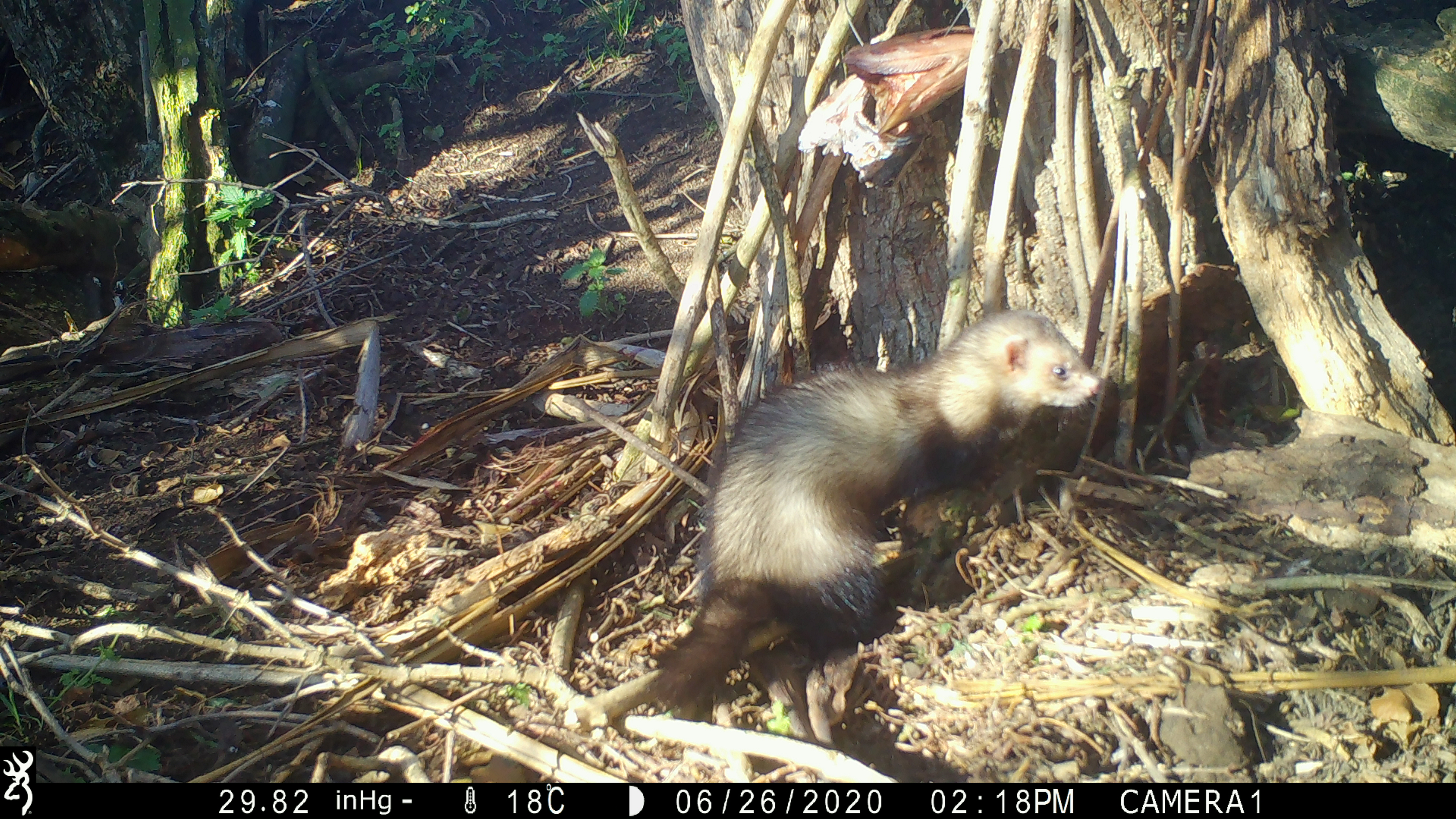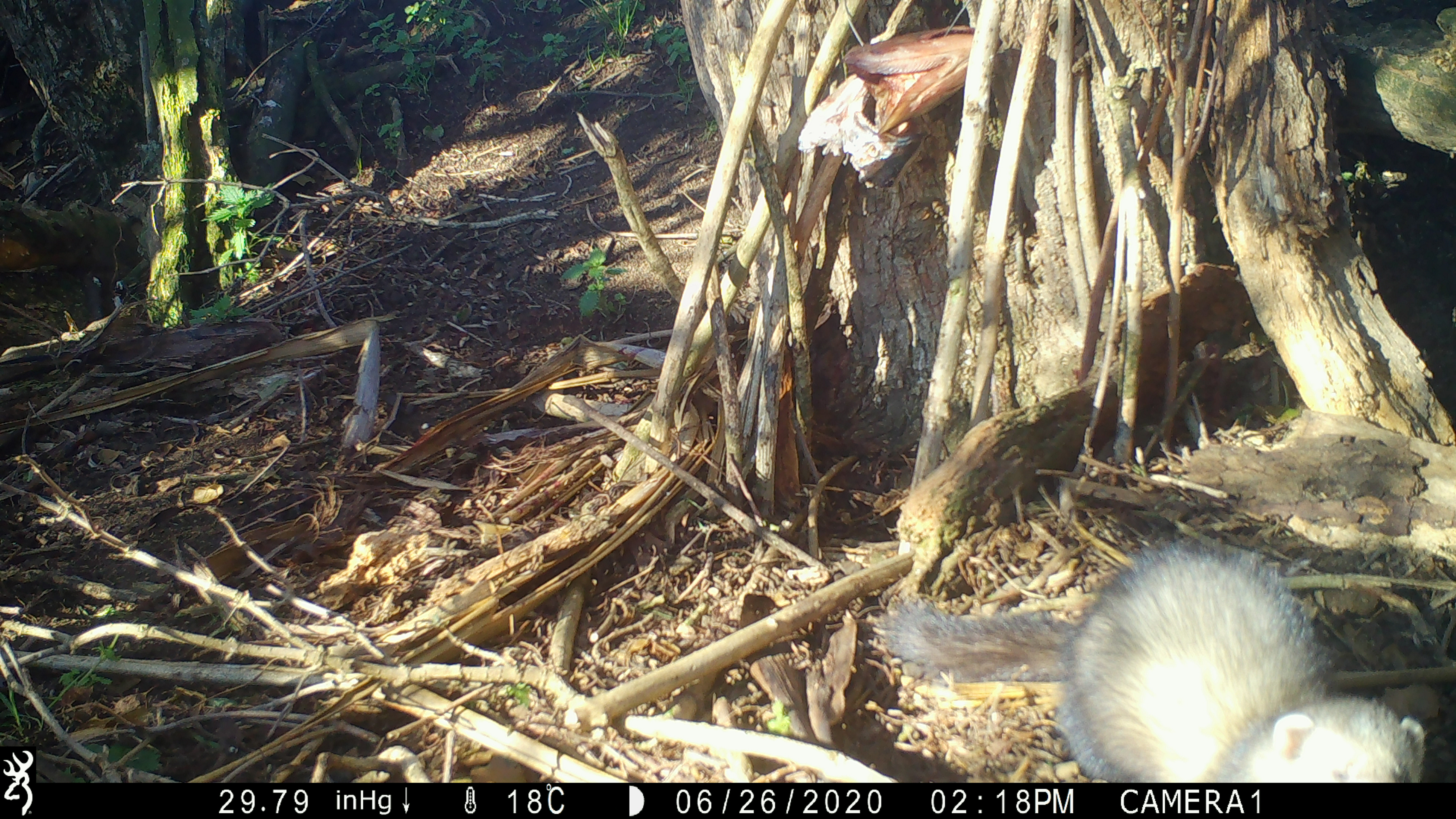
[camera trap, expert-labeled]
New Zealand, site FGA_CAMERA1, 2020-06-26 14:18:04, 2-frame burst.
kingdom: Animalia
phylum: Chordata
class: Mammalia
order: Carnivora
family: Mustelidae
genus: Mustela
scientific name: Mustela furo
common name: ferret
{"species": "ferret (Mustela furo)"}